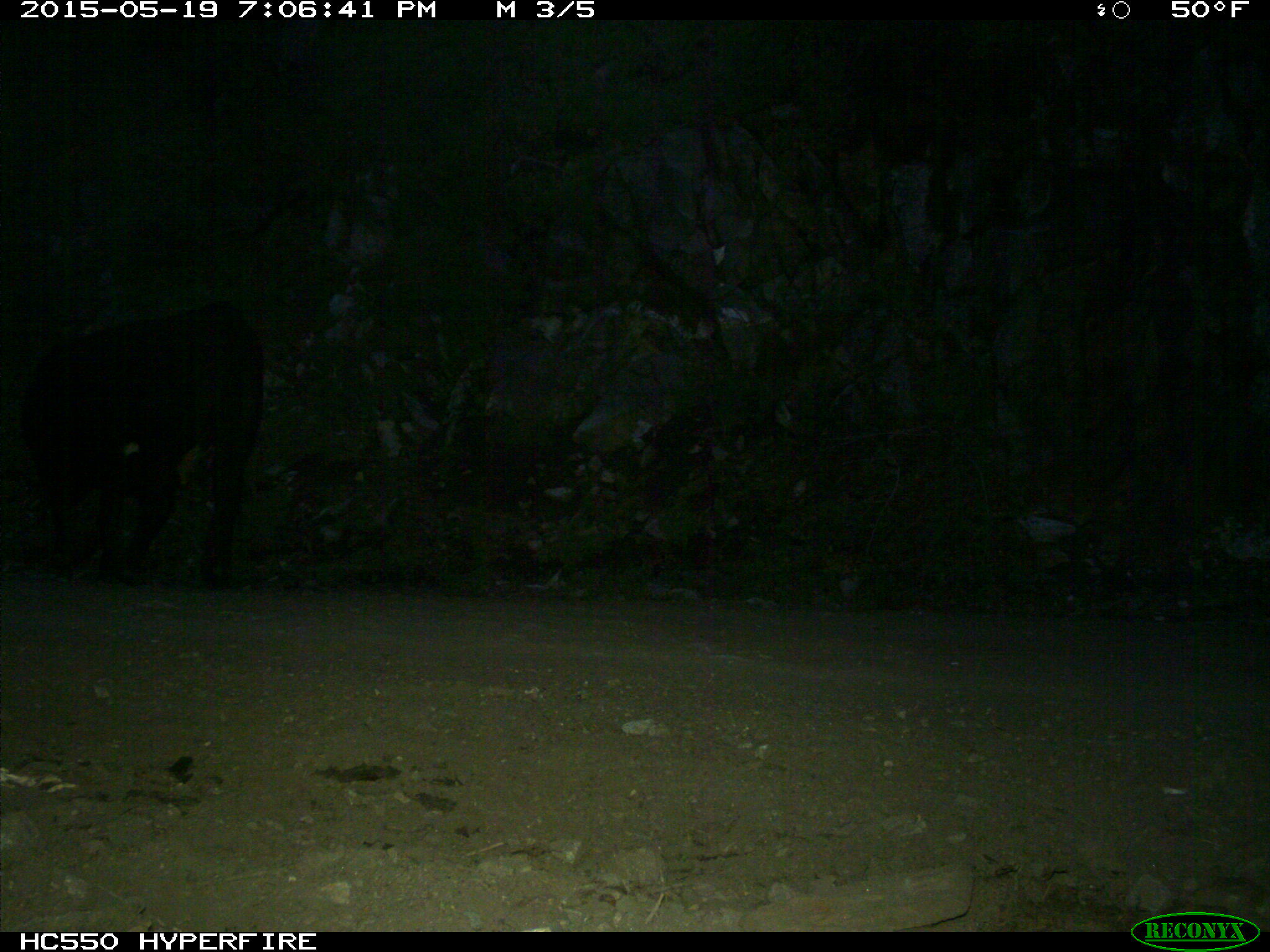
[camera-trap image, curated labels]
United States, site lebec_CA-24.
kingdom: Animalia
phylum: Chordata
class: Mammalia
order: Artiodactyla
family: Bovidae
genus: Bos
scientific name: Bos taurus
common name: domestic cow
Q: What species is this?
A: Bos taurus (domestic cow).